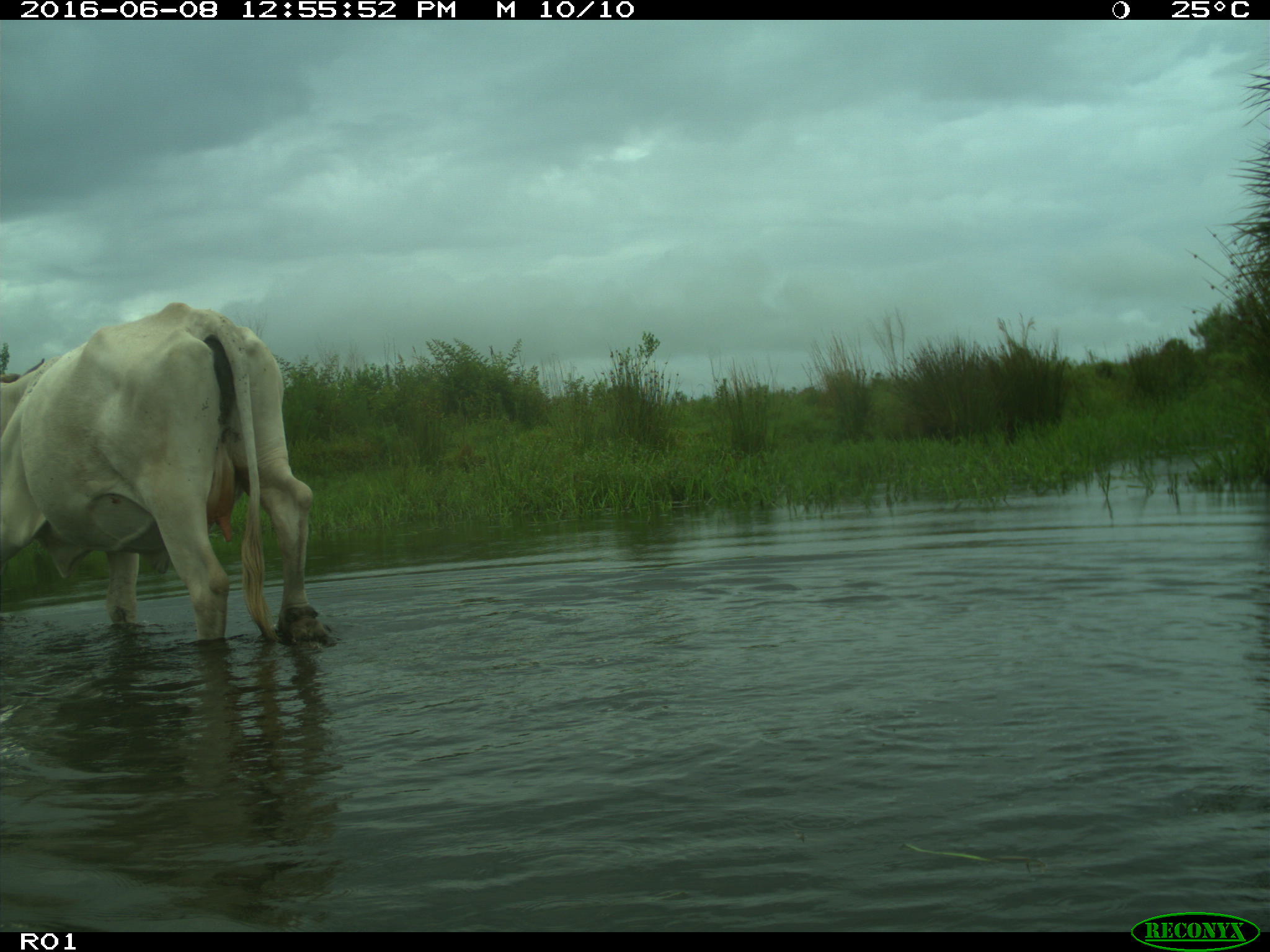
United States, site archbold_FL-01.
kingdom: Animalia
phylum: Chordata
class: Mammalia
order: Artiodactyla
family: Bovidae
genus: Bos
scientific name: Bos taurus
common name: domestic cow